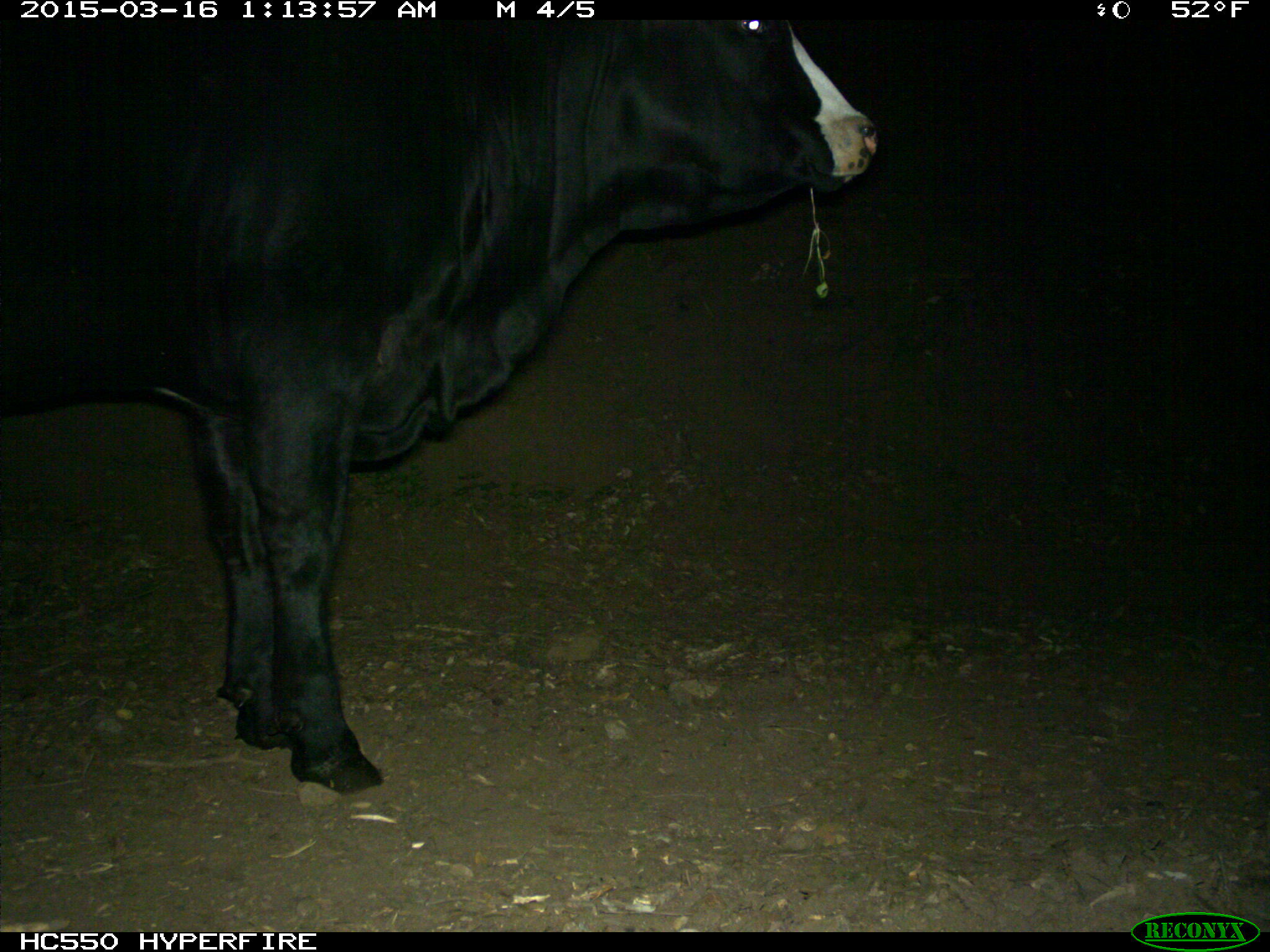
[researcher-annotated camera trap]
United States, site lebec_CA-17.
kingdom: Animalia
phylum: Chordata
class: Mammalia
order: Artiodactyla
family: Bovidae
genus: Bos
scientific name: Bos taurus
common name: domestic cow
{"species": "Bos taurus (domestic cow)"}